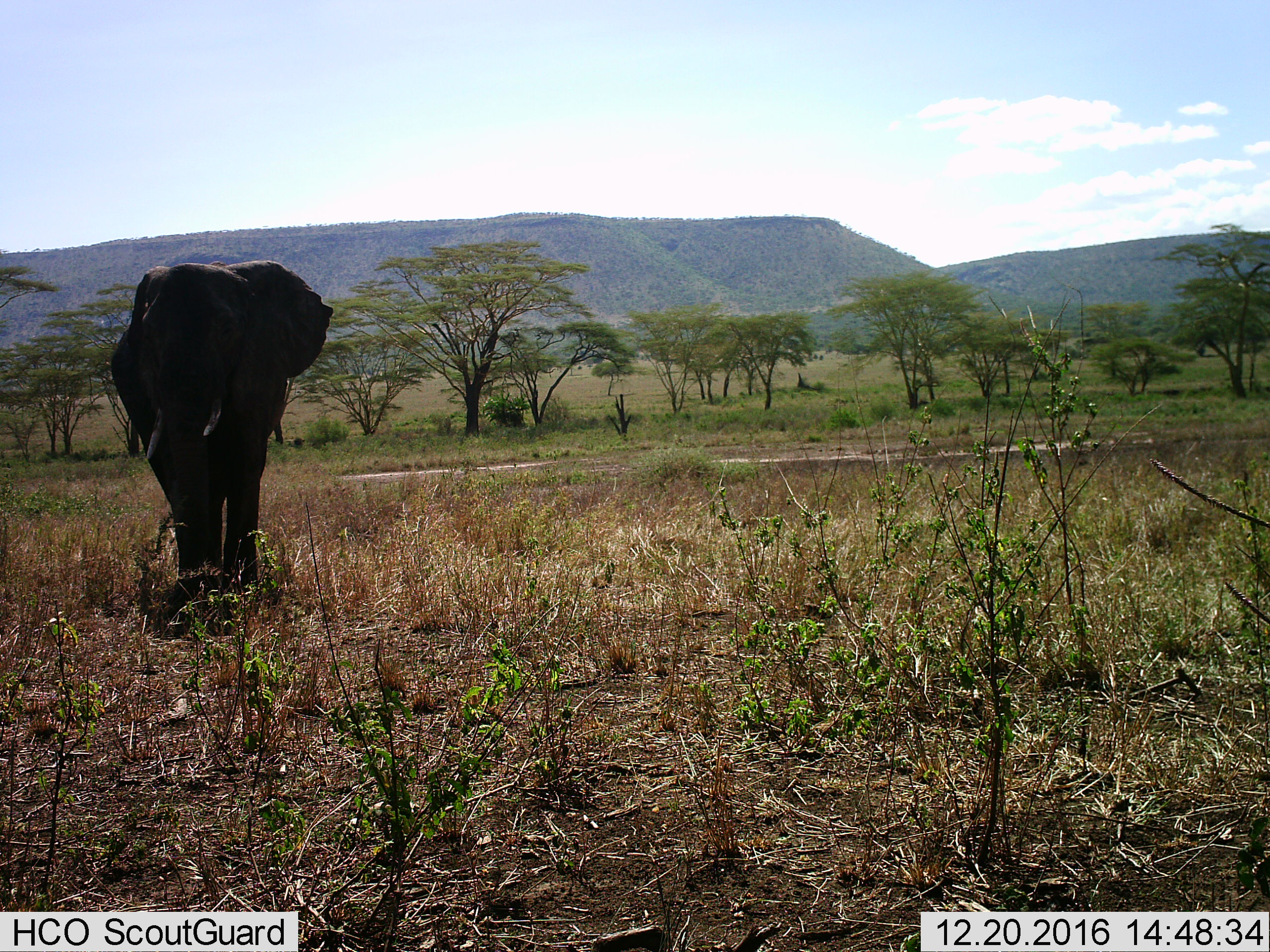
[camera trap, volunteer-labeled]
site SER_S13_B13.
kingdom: Animalia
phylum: Chordata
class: Mammalia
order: Proboscidea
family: Elephantidae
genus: Loxodonta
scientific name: Loxodonta africana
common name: african bush elephant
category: elephant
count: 1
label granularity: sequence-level